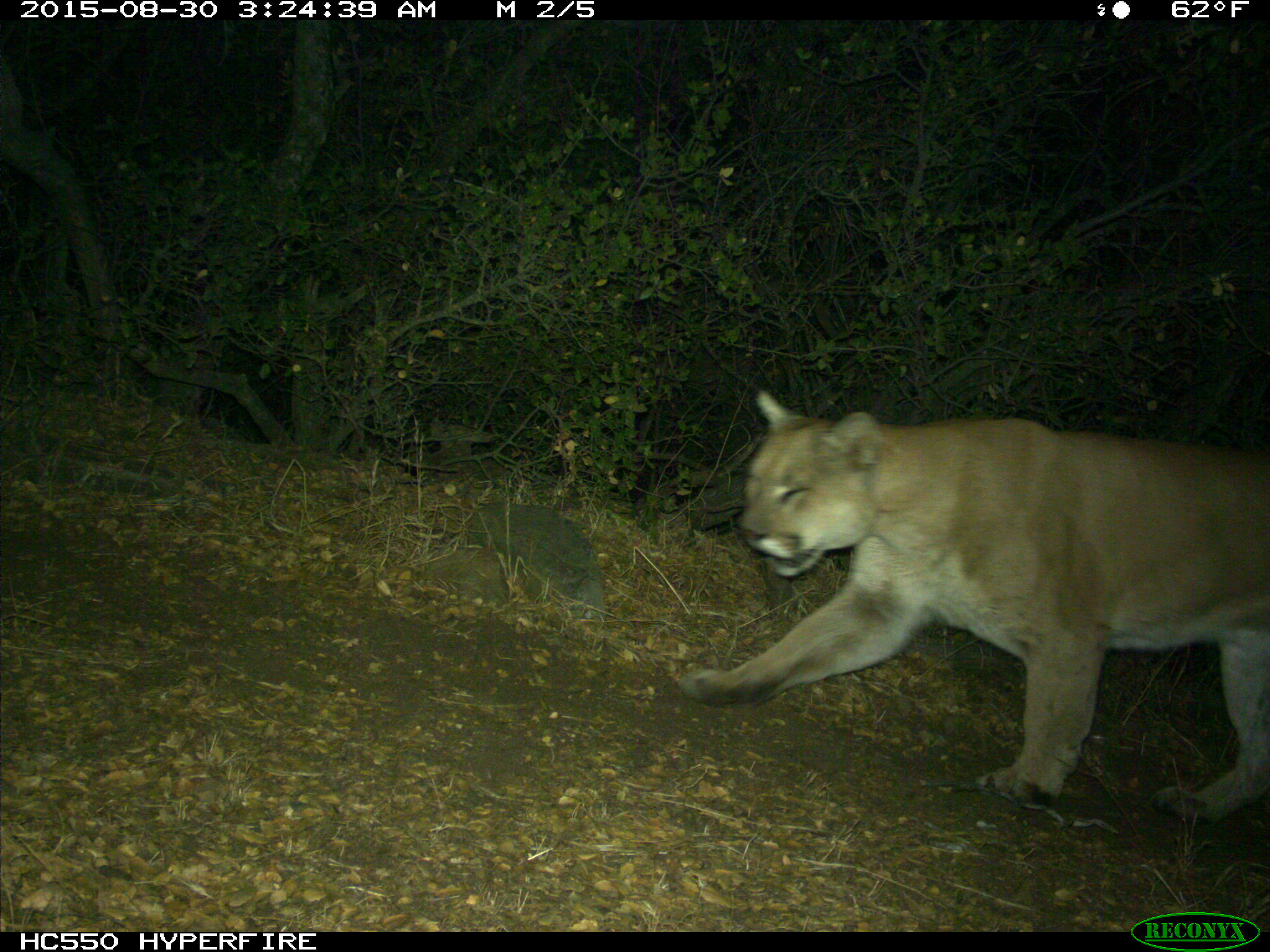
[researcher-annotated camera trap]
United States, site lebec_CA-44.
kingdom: Animalia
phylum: Chordata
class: Mammalia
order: Carnivora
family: Felidae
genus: Puma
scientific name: Puma concolor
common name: mountain lion